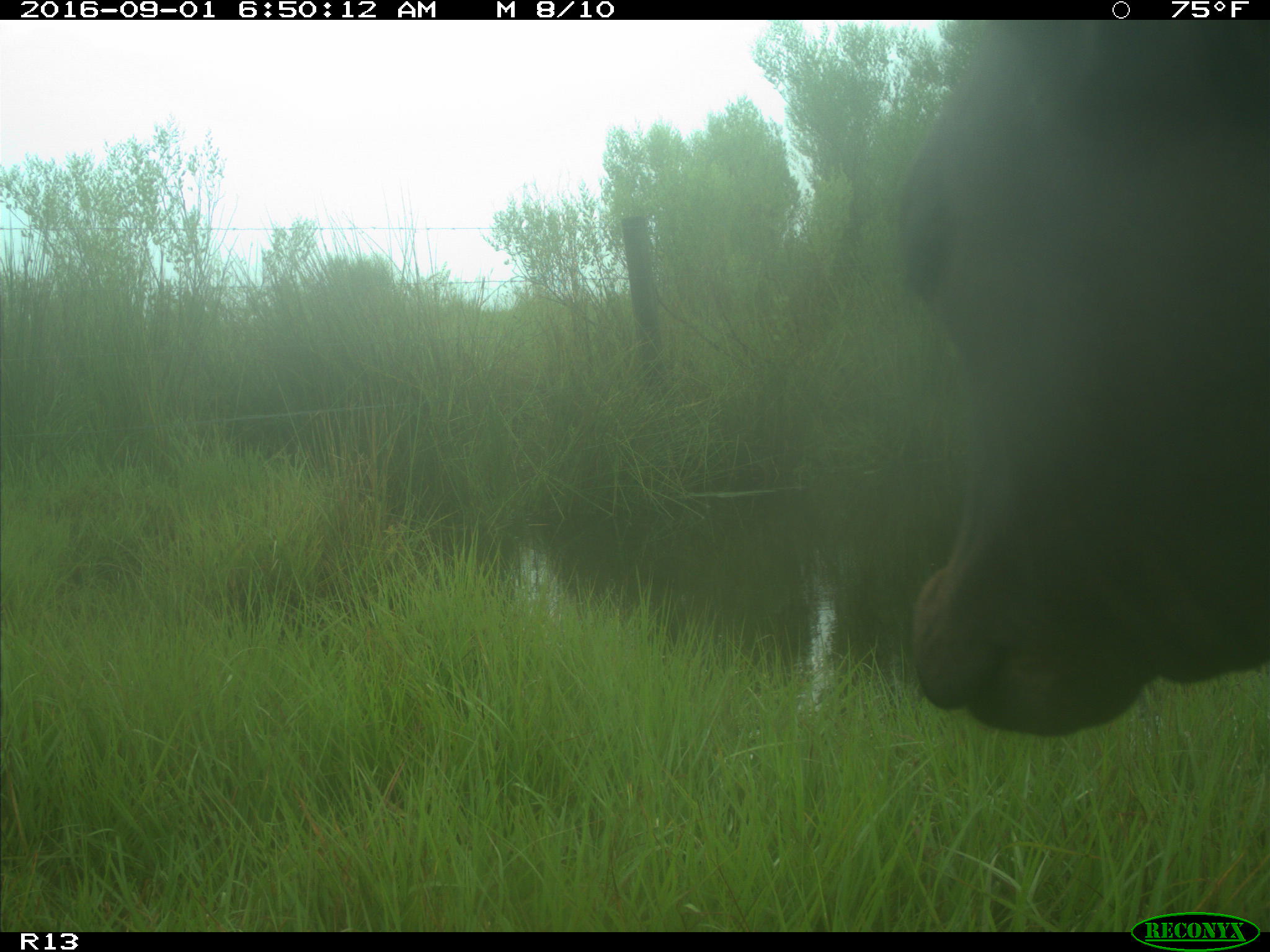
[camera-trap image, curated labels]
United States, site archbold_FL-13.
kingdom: Animalia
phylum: Chordata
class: Mammalia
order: Artiodactyla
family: Bovidae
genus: Bos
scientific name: Bos taurus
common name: domestic cow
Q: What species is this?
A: Bos taurus (domestic cow).